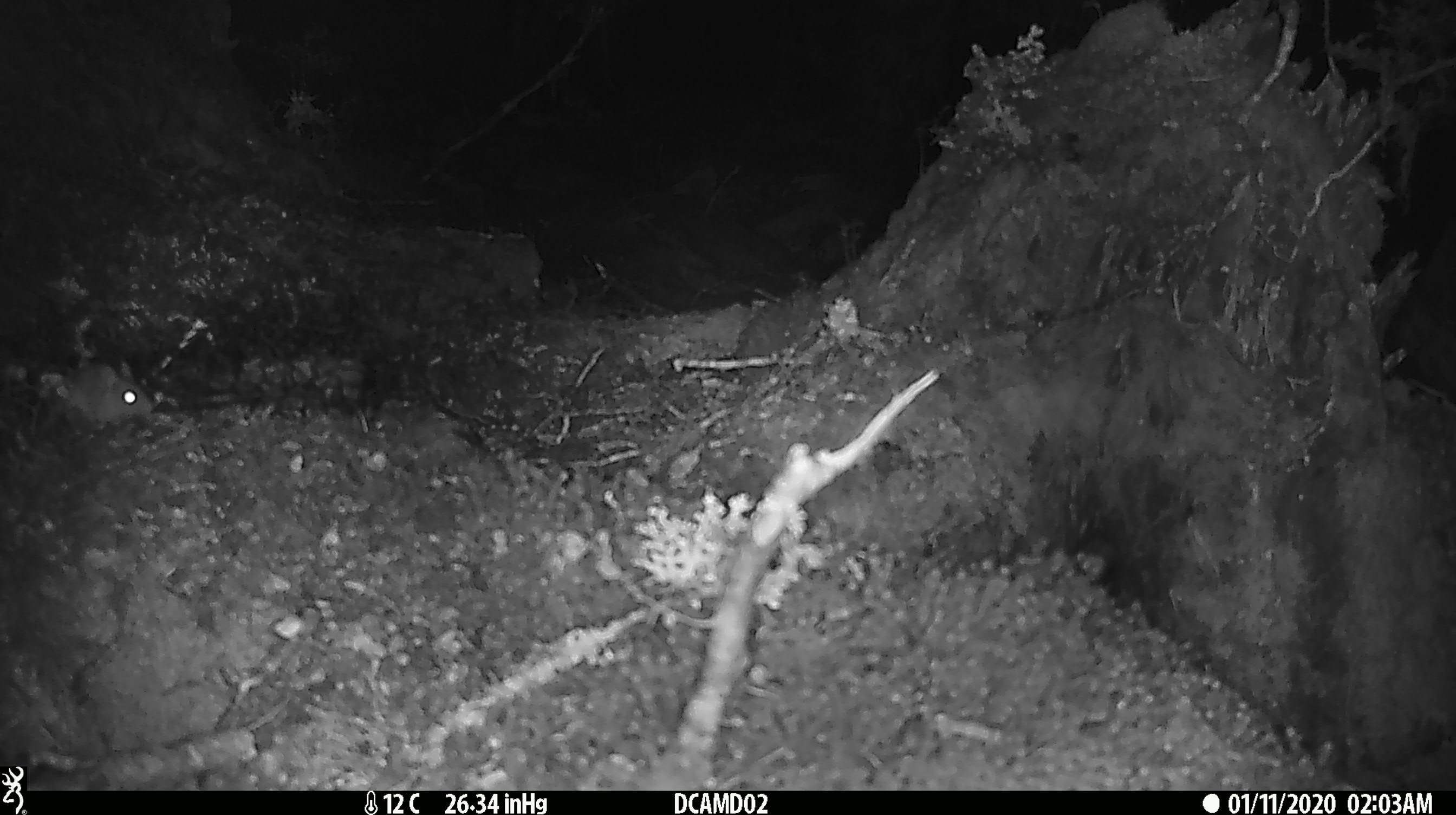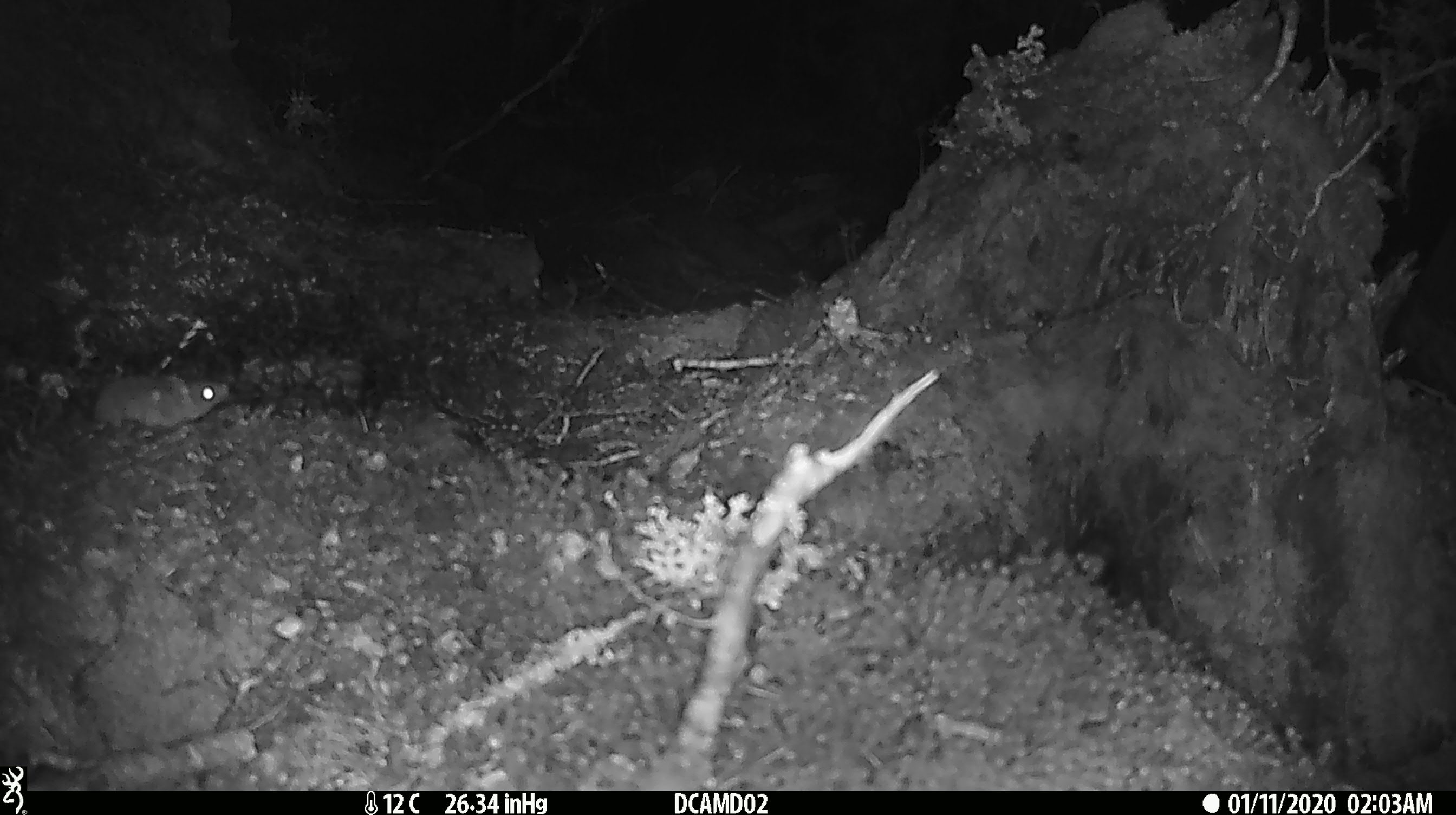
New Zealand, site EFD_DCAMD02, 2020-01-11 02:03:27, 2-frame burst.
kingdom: Animalia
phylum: Chordata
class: Mammalia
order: Rodentia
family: Muridae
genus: Mus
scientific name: Mus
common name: mouse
Mouse (Mus).